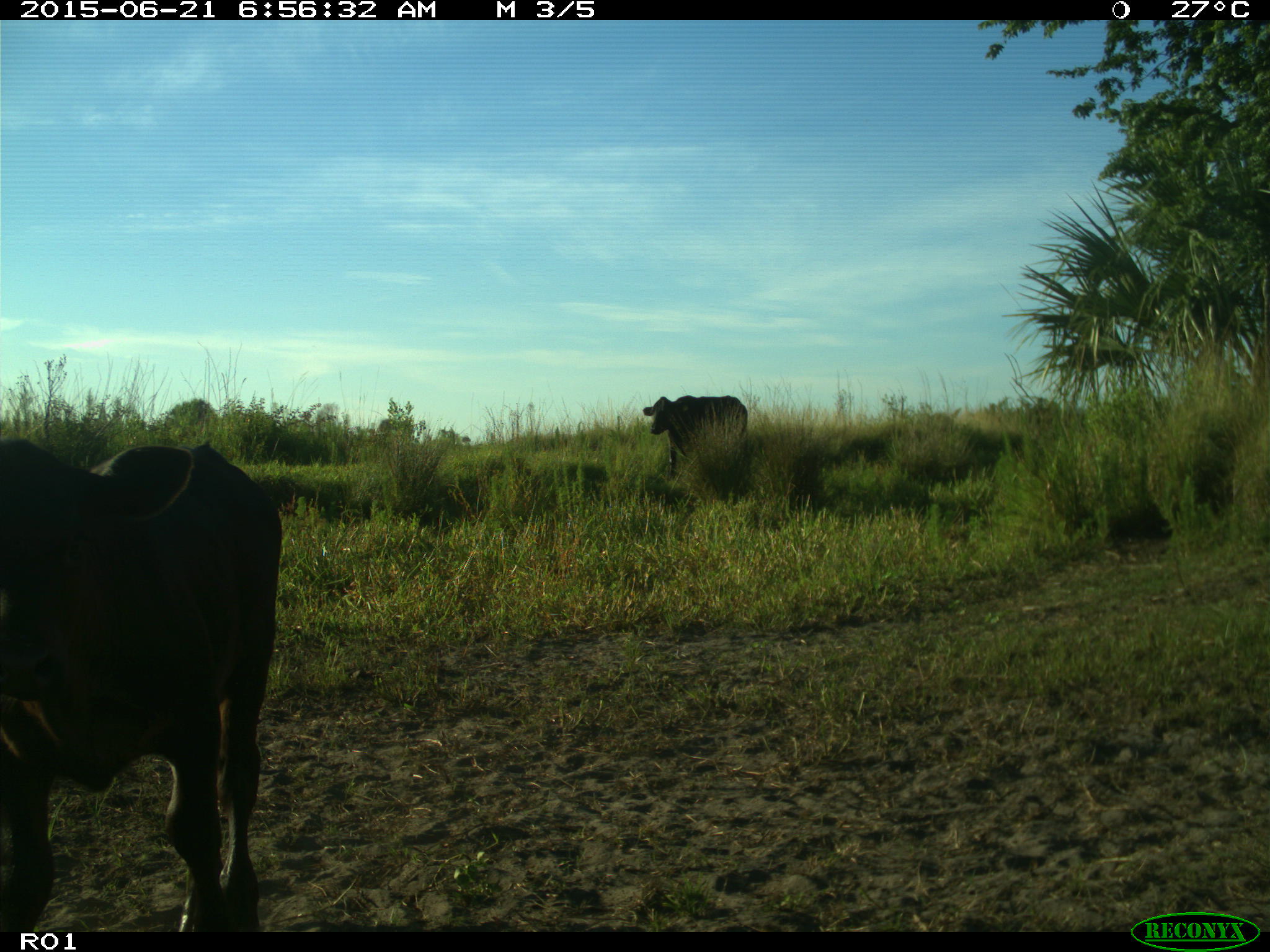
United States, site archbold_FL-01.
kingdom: Animalia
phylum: Chordata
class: Mammalia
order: Artiodactyla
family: Bovidae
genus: Bos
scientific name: Bos taurus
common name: domestic cow